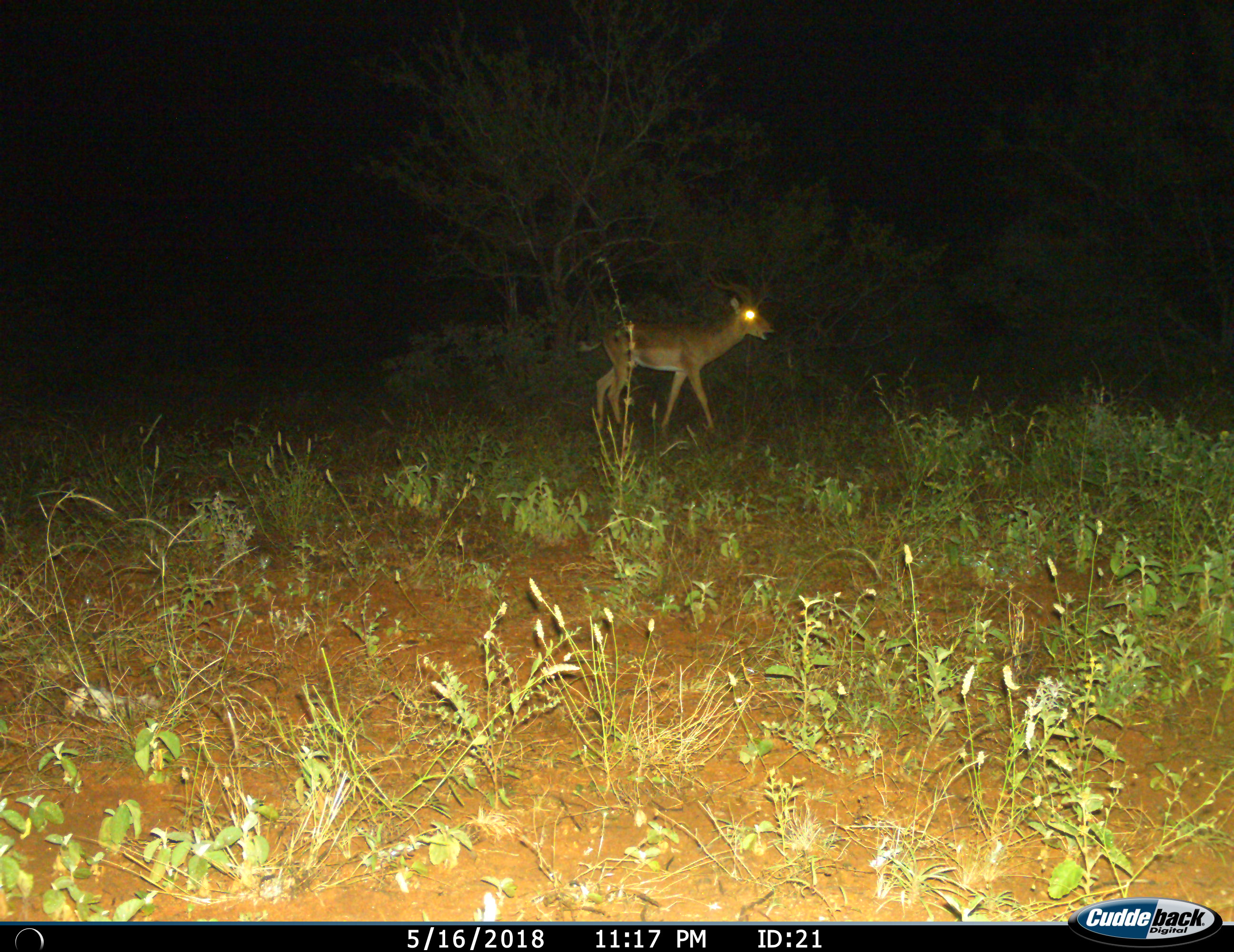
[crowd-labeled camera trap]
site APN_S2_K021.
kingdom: Animalia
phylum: Chordata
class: Mammalia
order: Artiodactyla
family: Bovidae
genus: Aepyceros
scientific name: Aepyceros melampus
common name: impala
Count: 1.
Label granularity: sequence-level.